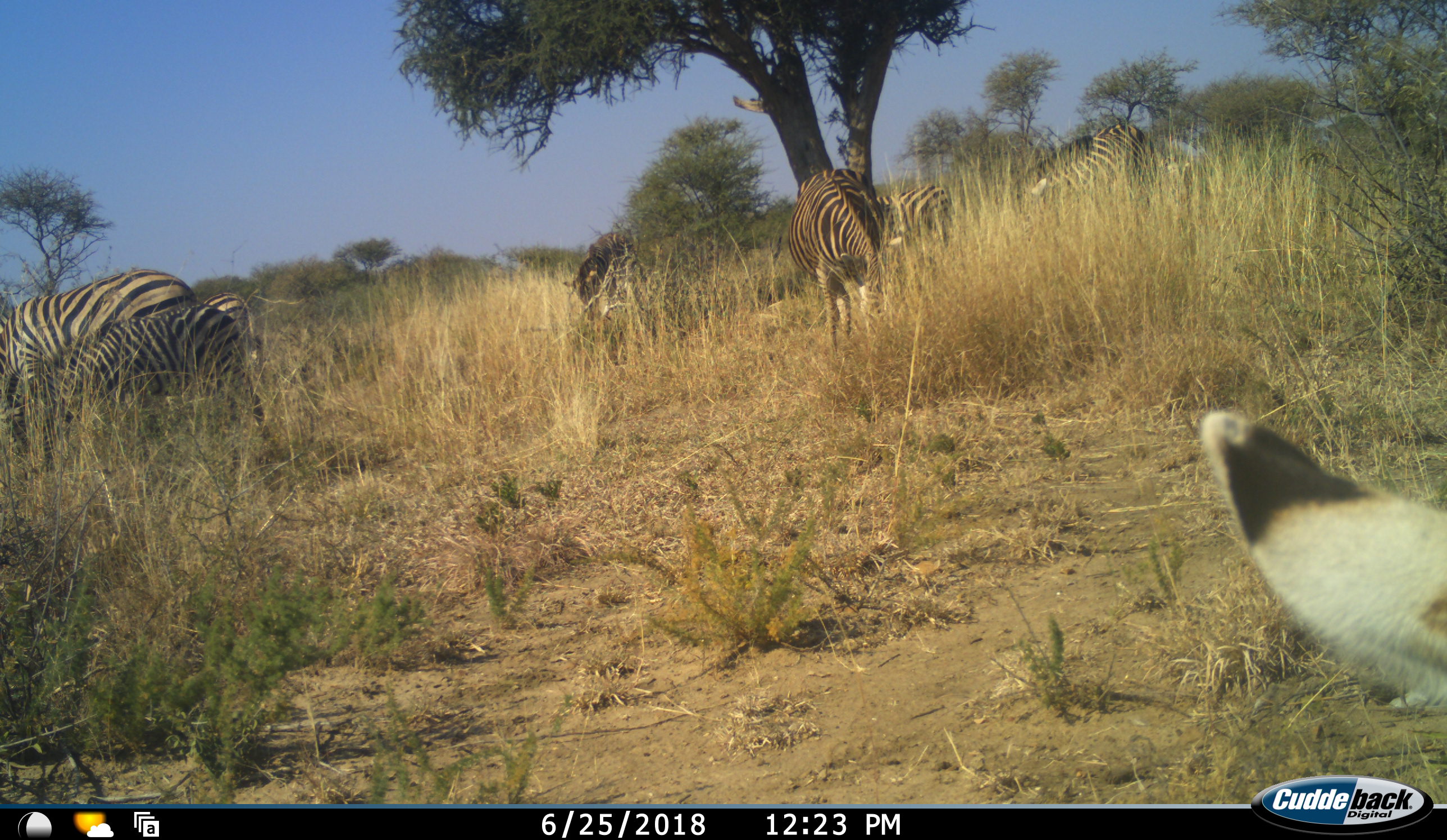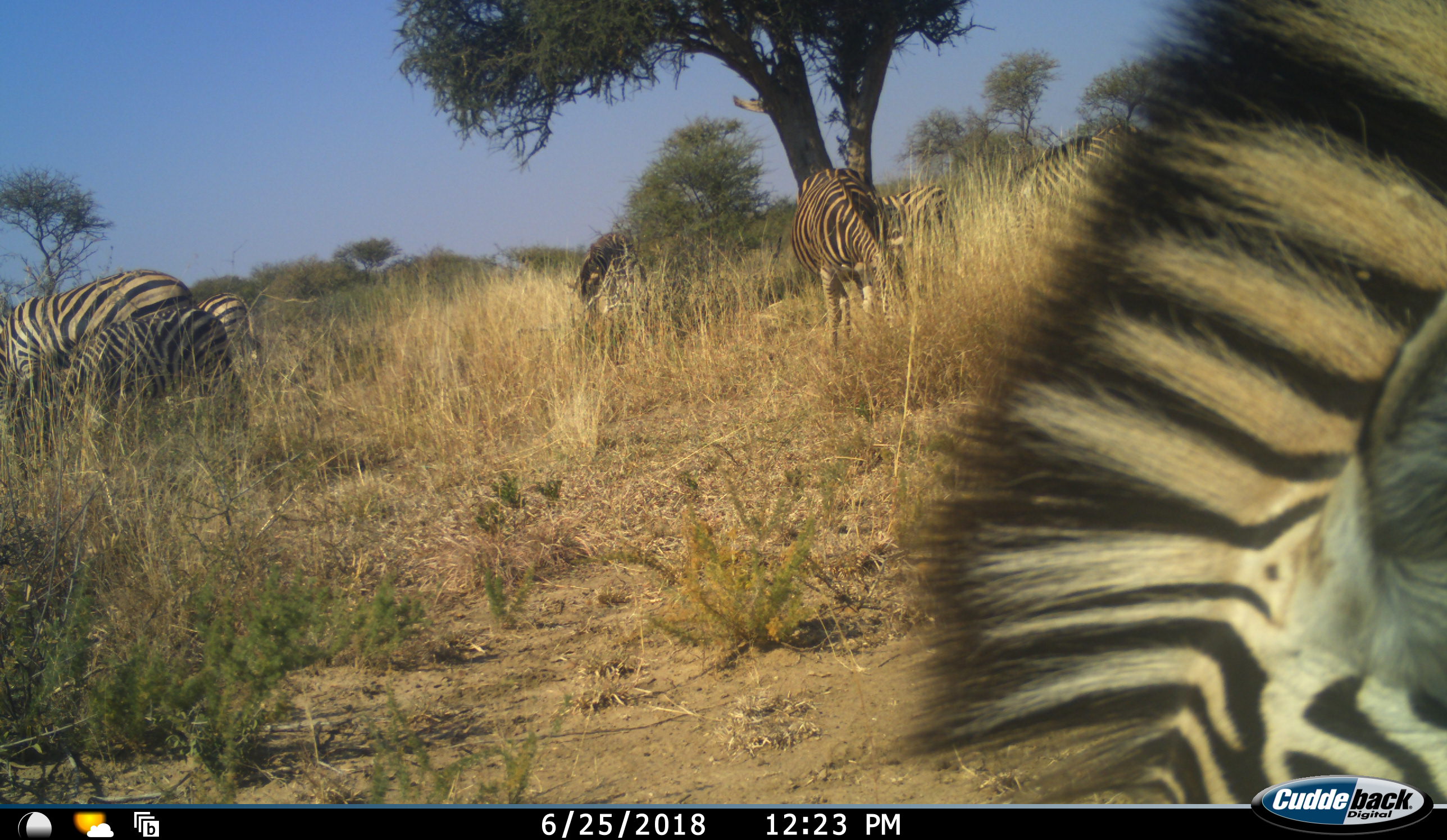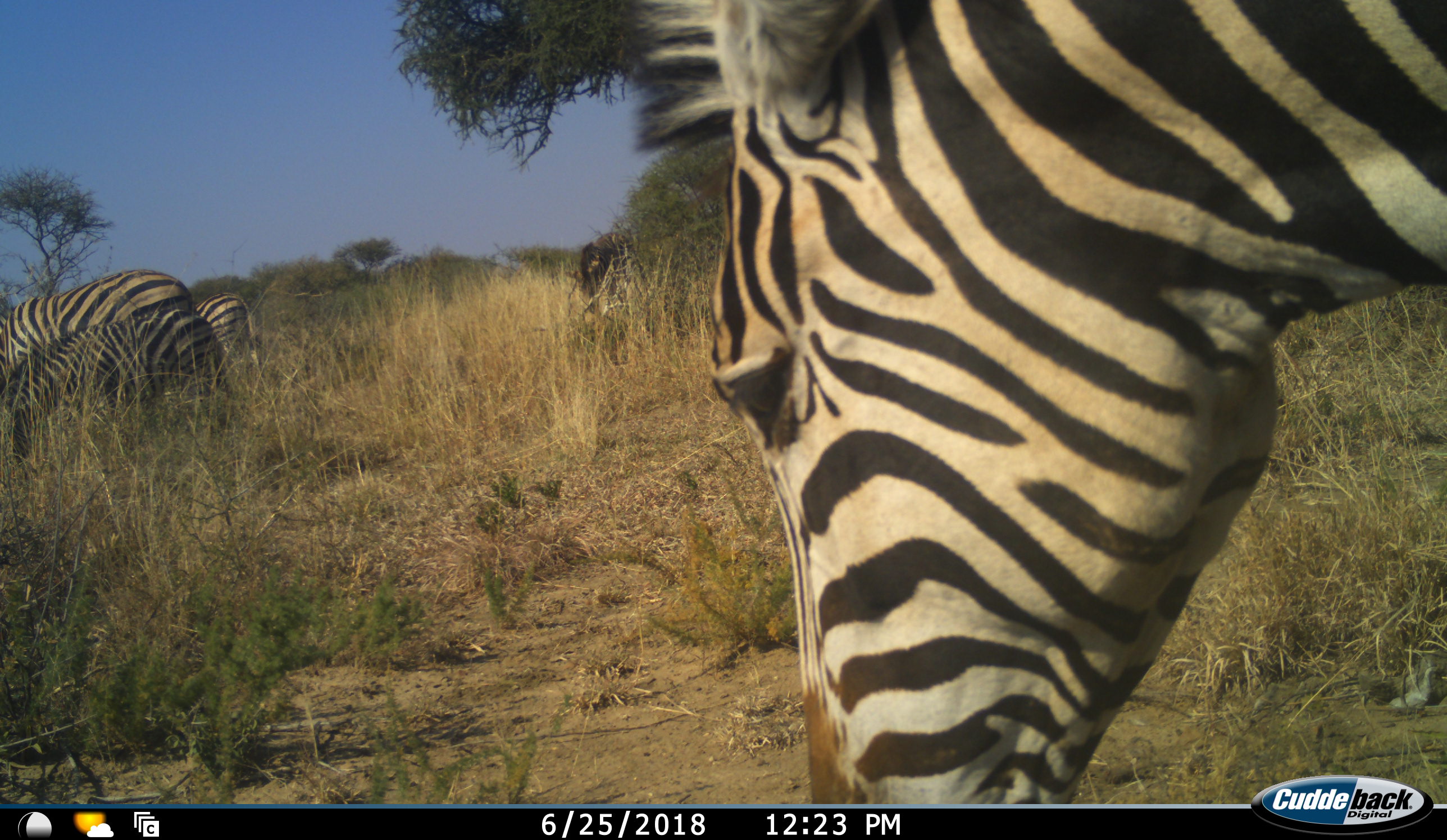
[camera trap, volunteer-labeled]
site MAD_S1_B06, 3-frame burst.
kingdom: Animalia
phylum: Chordata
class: Mammalia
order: Perissodactyla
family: Equidae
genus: Equus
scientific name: Equus quagga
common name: plains zebra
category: zebraplains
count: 8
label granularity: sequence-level